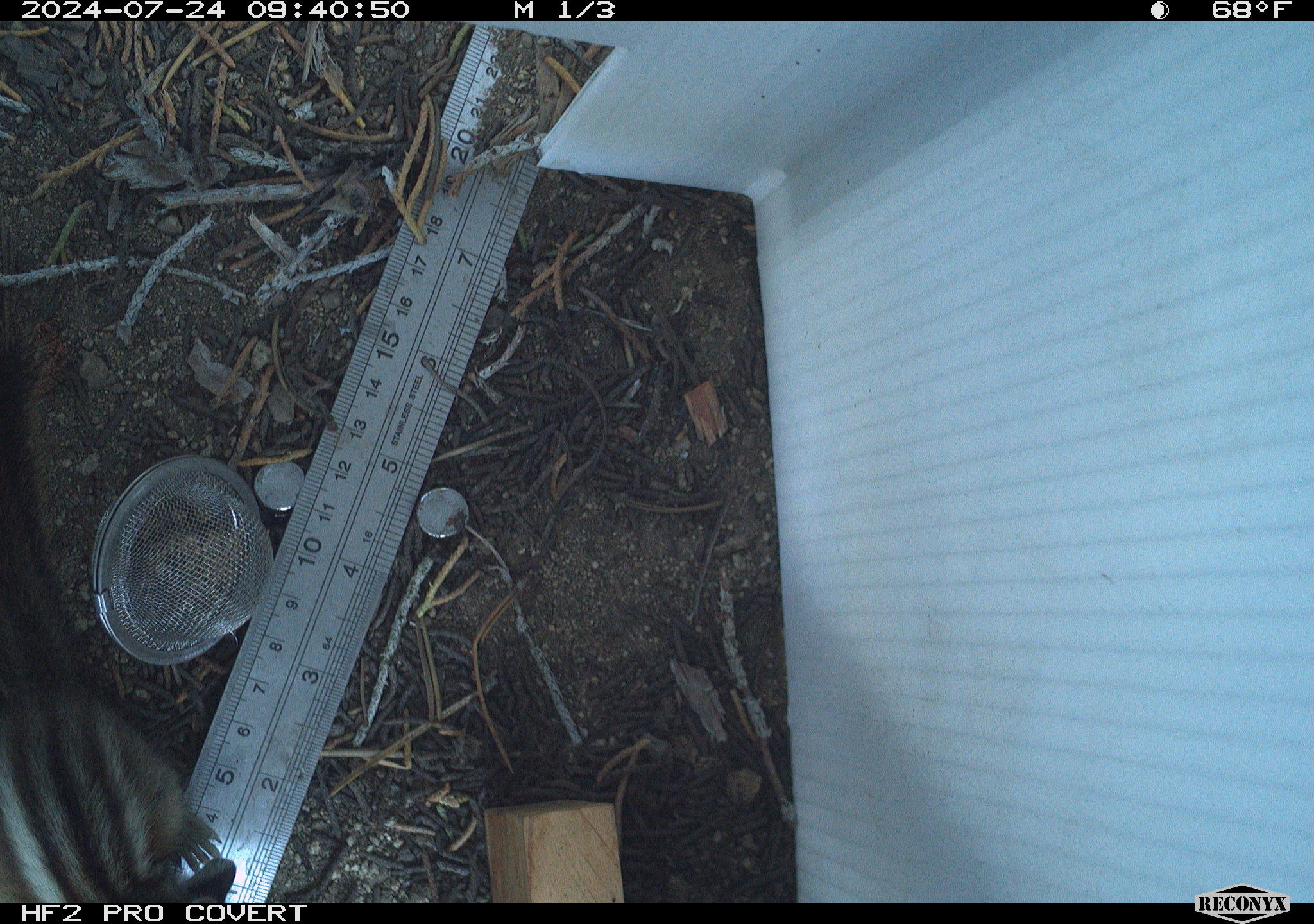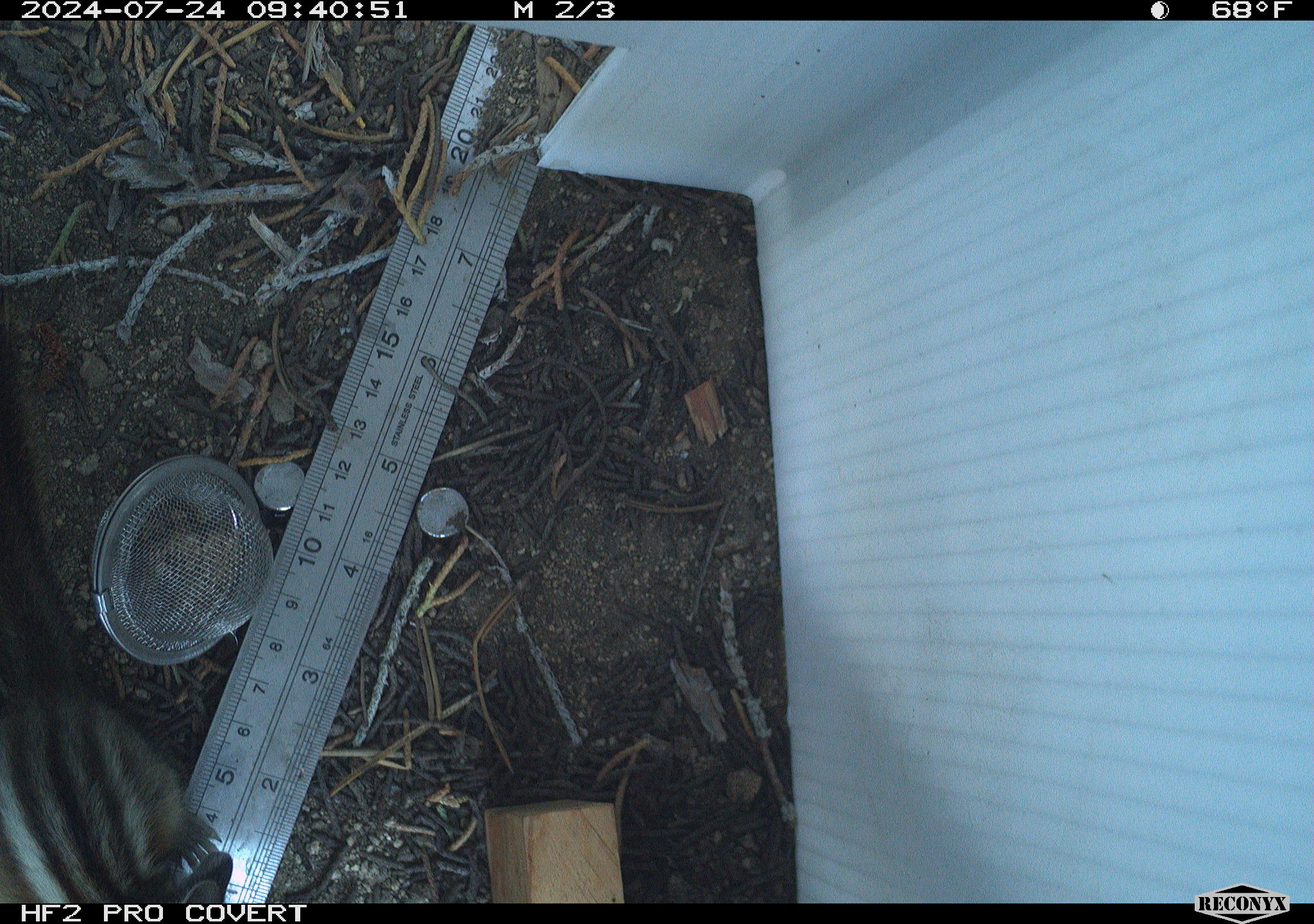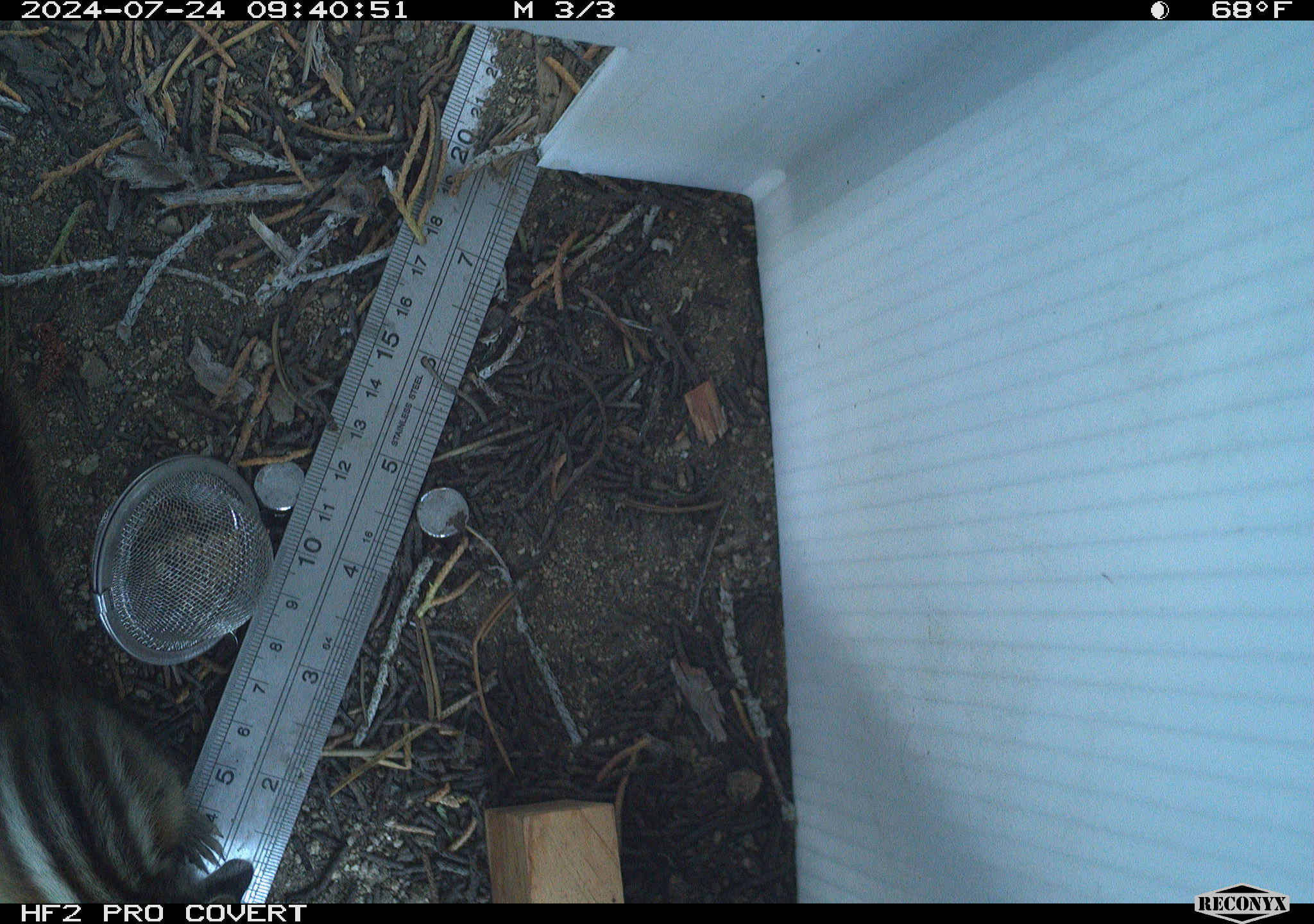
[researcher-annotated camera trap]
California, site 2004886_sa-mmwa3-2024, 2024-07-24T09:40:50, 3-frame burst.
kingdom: Animalia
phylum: Chordata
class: Mammalia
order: Rodentia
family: Sciuridae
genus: Neotamias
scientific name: Neotamias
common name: western chipmunks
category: neotamias species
Neotamias species (western chipmunks) (Neotamias).